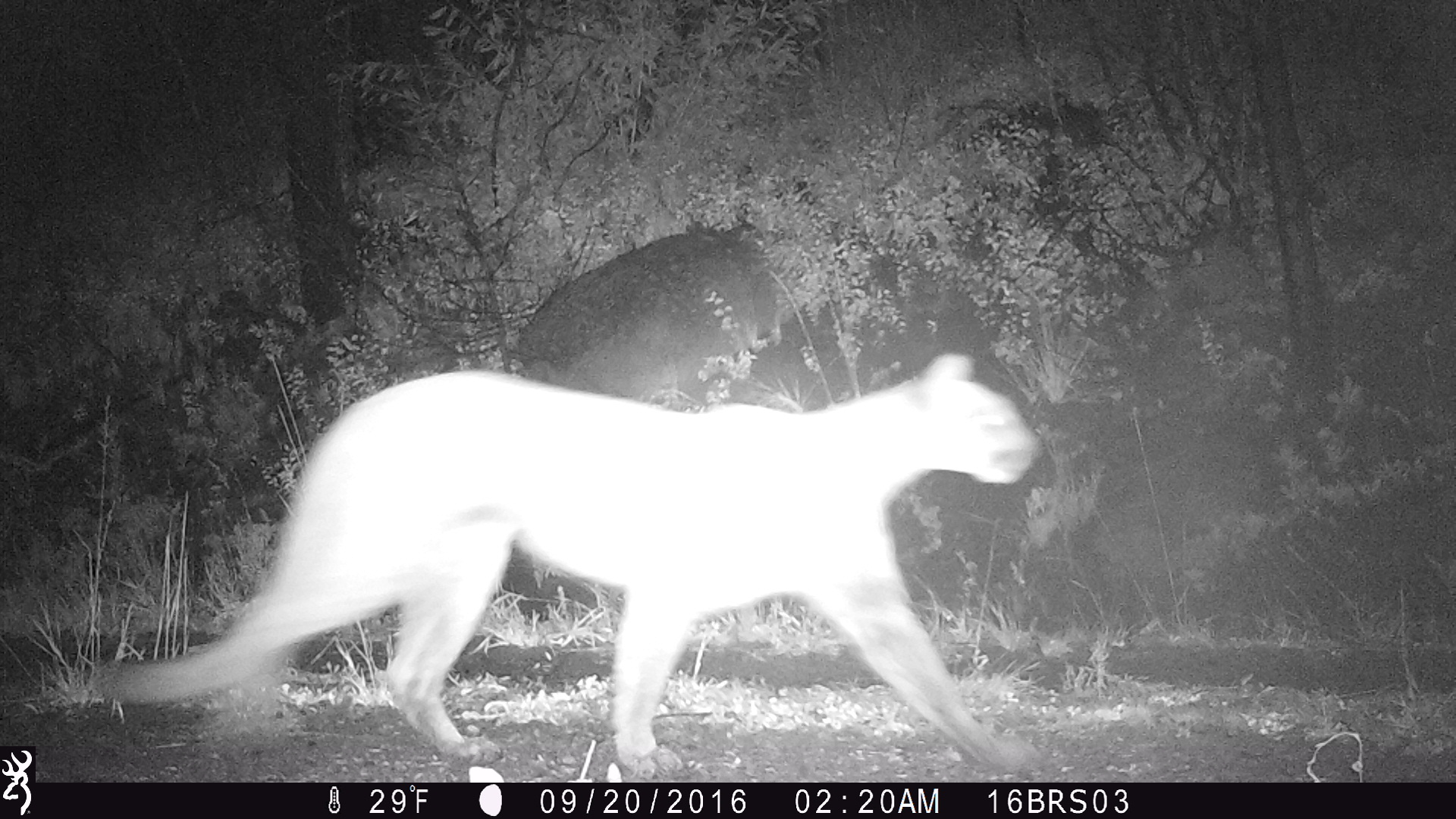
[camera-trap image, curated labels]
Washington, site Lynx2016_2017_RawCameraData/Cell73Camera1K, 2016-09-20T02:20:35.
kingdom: Animalia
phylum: Chordata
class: Mammalia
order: Carnivora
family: Felidae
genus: Puma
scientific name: Puma concolor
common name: mountain lion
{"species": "Puma concolor (mountain lion)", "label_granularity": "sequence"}